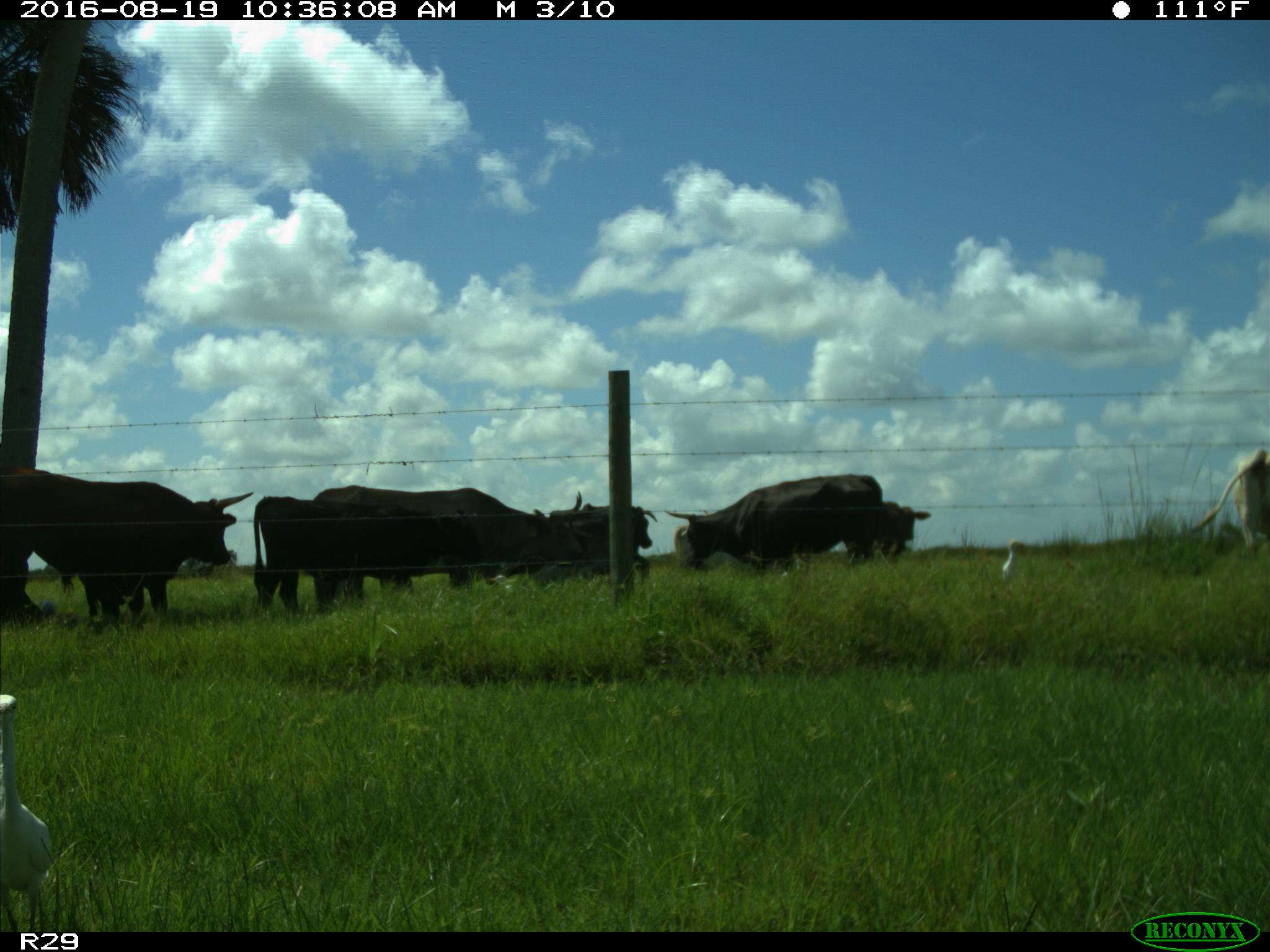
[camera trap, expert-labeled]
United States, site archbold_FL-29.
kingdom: Animalia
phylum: Chordata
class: Mammalia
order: Artiodactyla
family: Bovidae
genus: Bos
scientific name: Bos taurus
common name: domestic cow